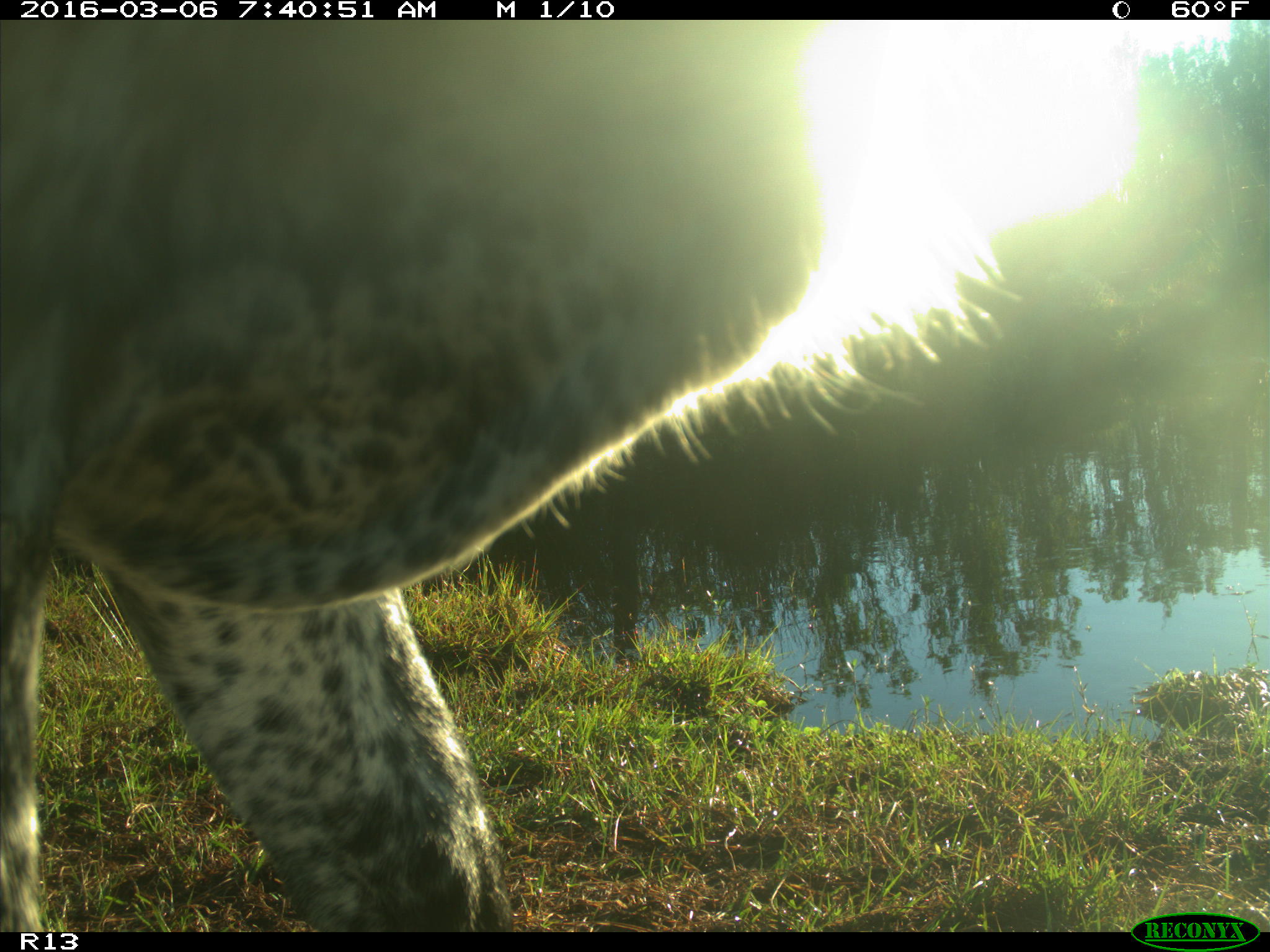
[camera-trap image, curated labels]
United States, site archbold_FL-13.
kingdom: Animalia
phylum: Chordata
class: Mammalia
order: Artiodactyla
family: Bovidae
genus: Bos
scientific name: Bos taurus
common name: domestic cow